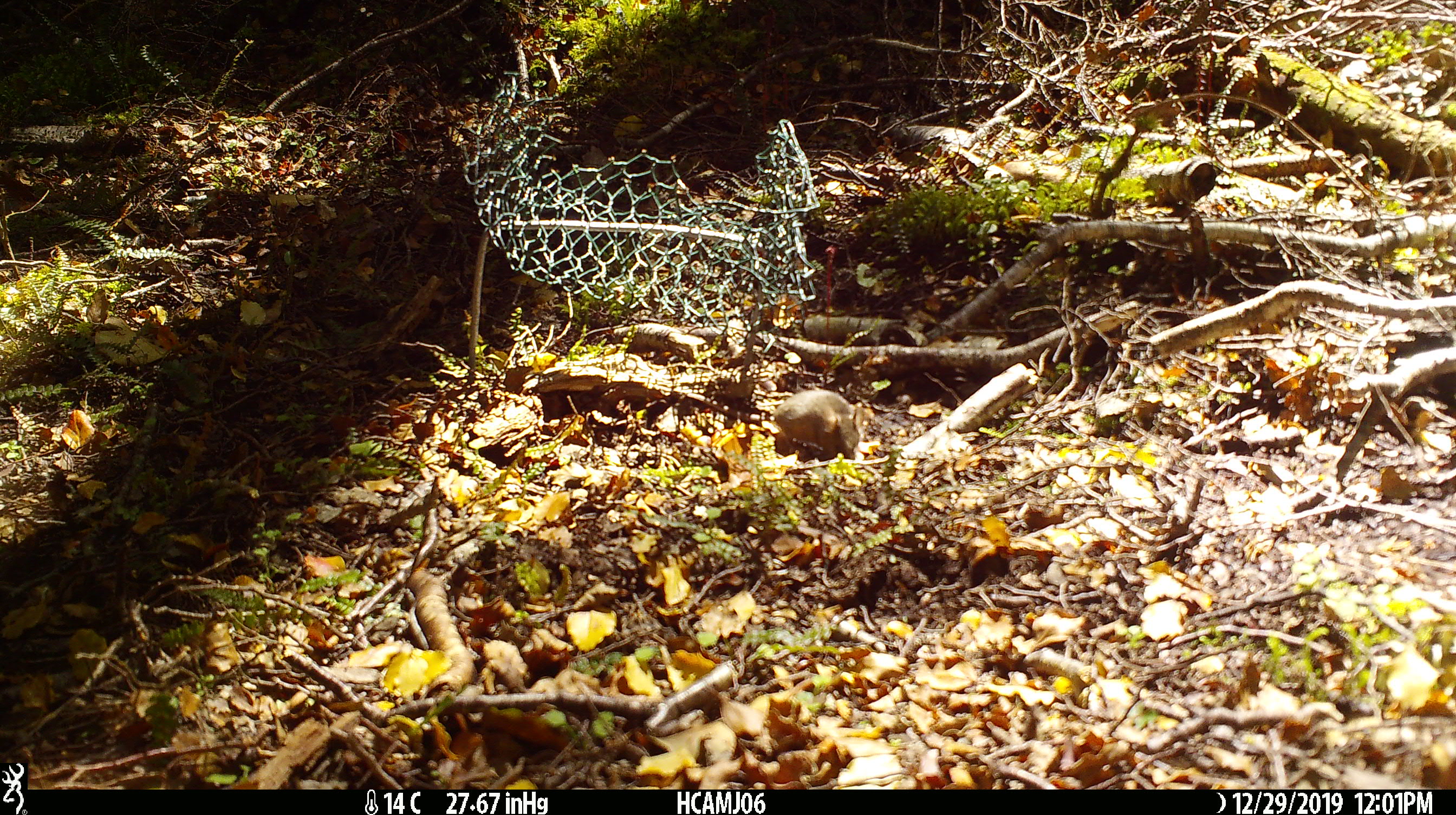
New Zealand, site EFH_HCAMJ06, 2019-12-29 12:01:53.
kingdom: Animalia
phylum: Chordata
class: Mammalia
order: Rodentia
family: Muridae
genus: Mus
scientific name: Mus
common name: mouse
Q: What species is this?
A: Mouse (Mus).